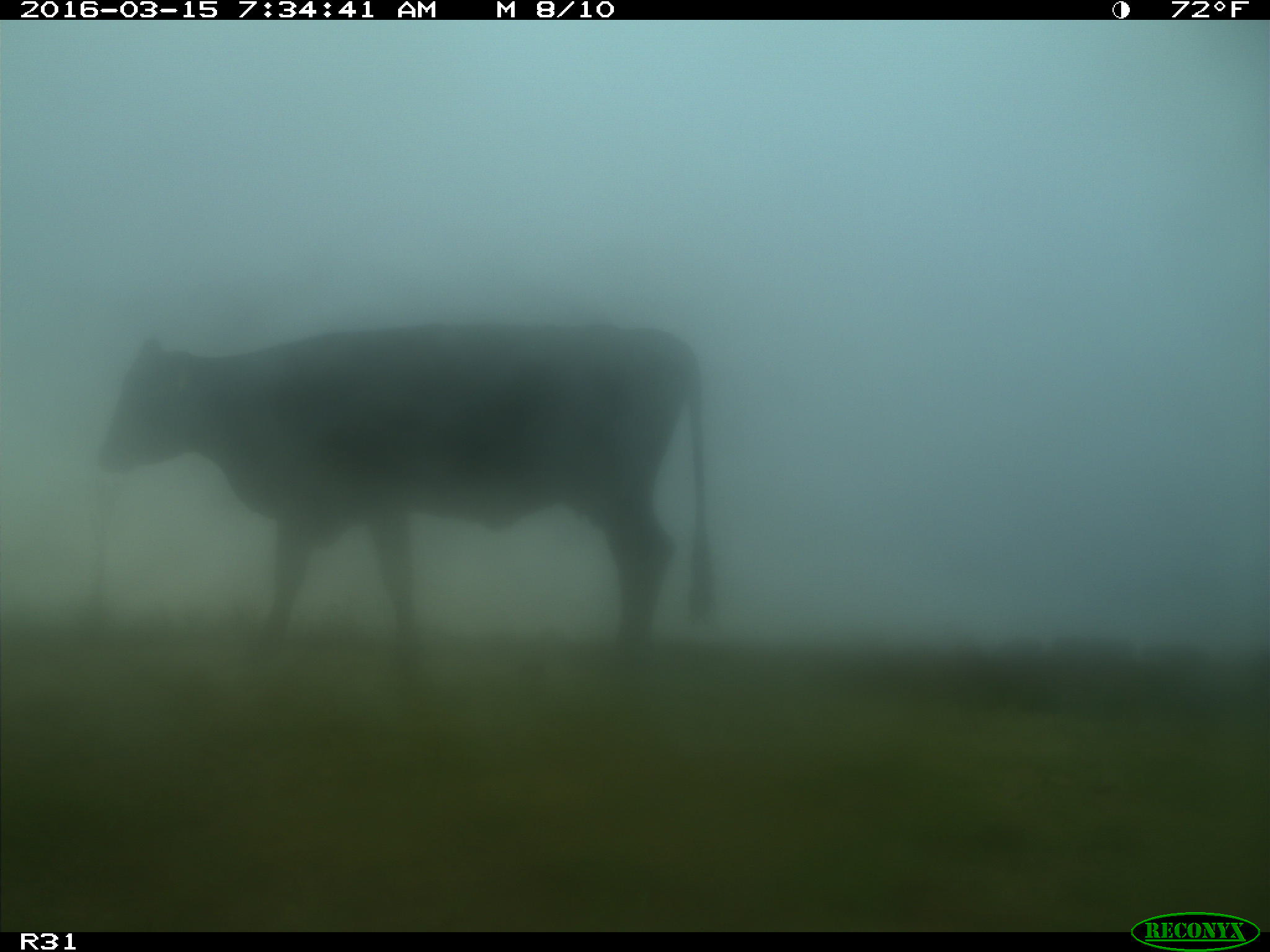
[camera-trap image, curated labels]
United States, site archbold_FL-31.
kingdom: Animalia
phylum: Chordata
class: Mammalia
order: Artiodactyla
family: Bovidae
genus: Bos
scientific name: Bos taurus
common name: domestic cow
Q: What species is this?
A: Bos taurus (domestic cow).